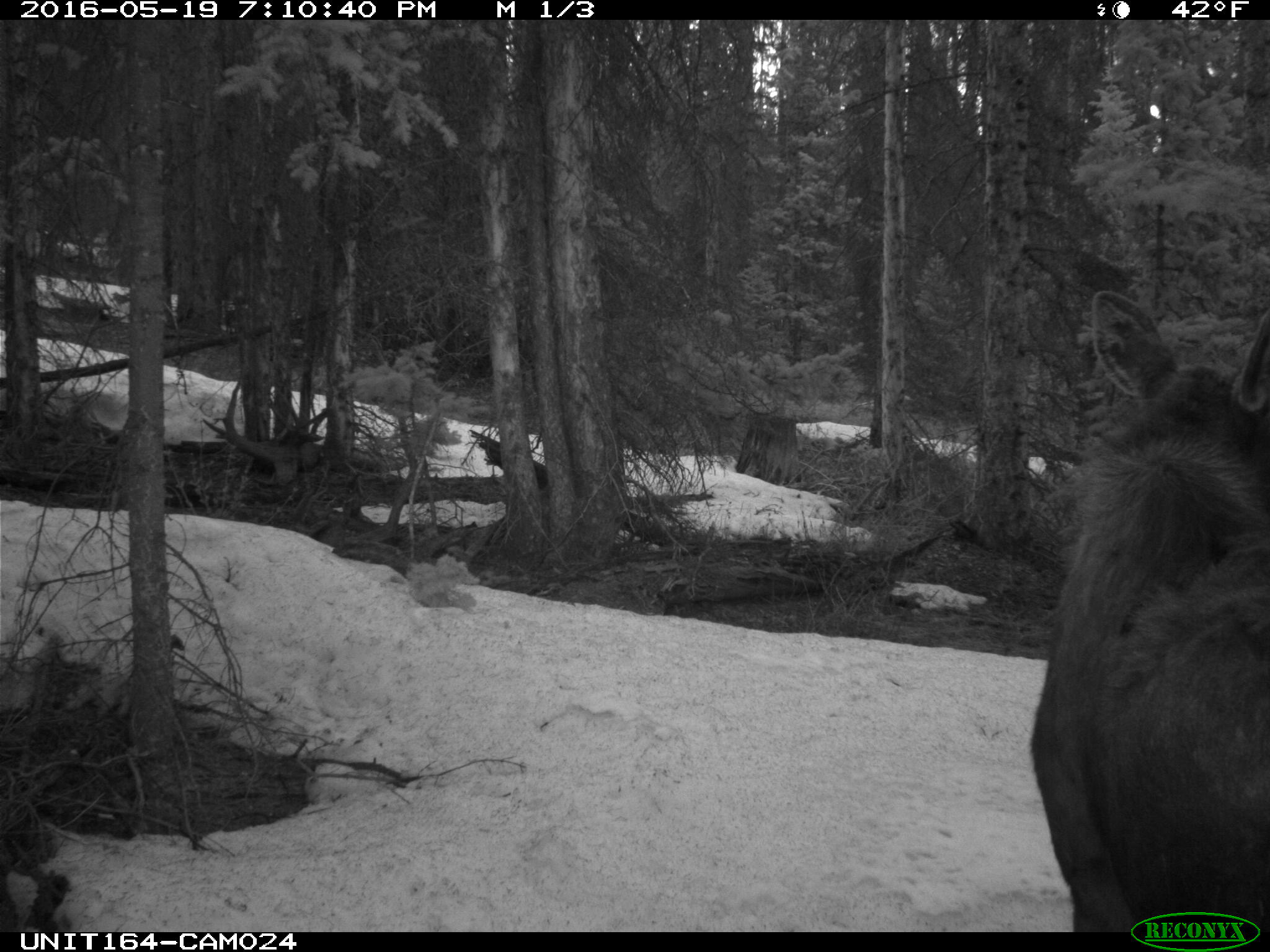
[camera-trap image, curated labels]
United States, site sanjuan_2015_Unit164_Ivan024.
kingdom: Animalia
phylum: Chordata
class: Mammalia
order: Artiodactyla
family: Cervidae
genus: Alces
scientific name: Alces alces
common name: moose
Alces alces (moose).